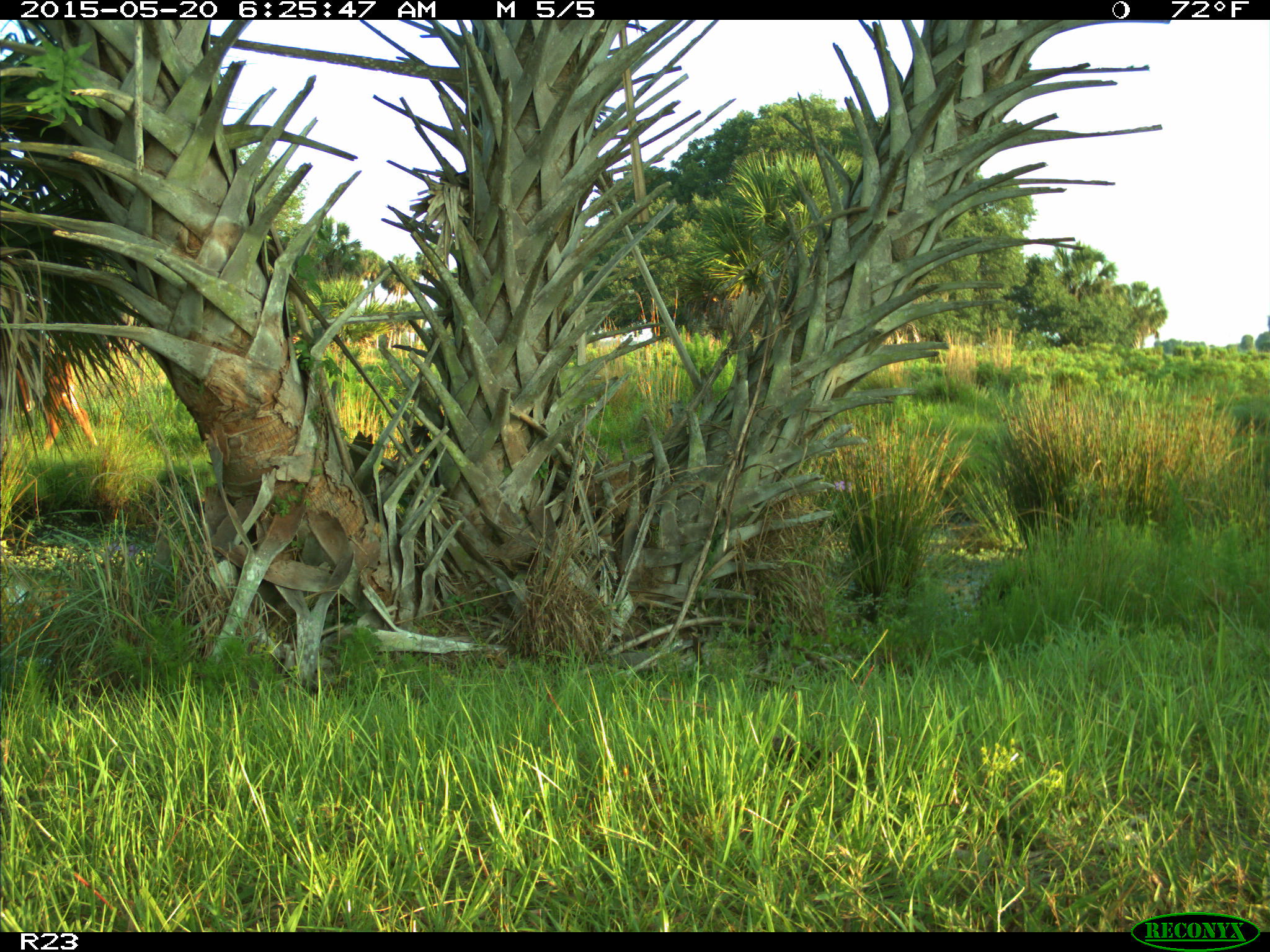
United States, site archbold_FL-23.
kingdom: Animalia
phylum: Chordata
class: Mammalia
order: Artiodactyla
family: Bovidae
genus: Bos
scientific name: Bos taurus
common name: domestic cow